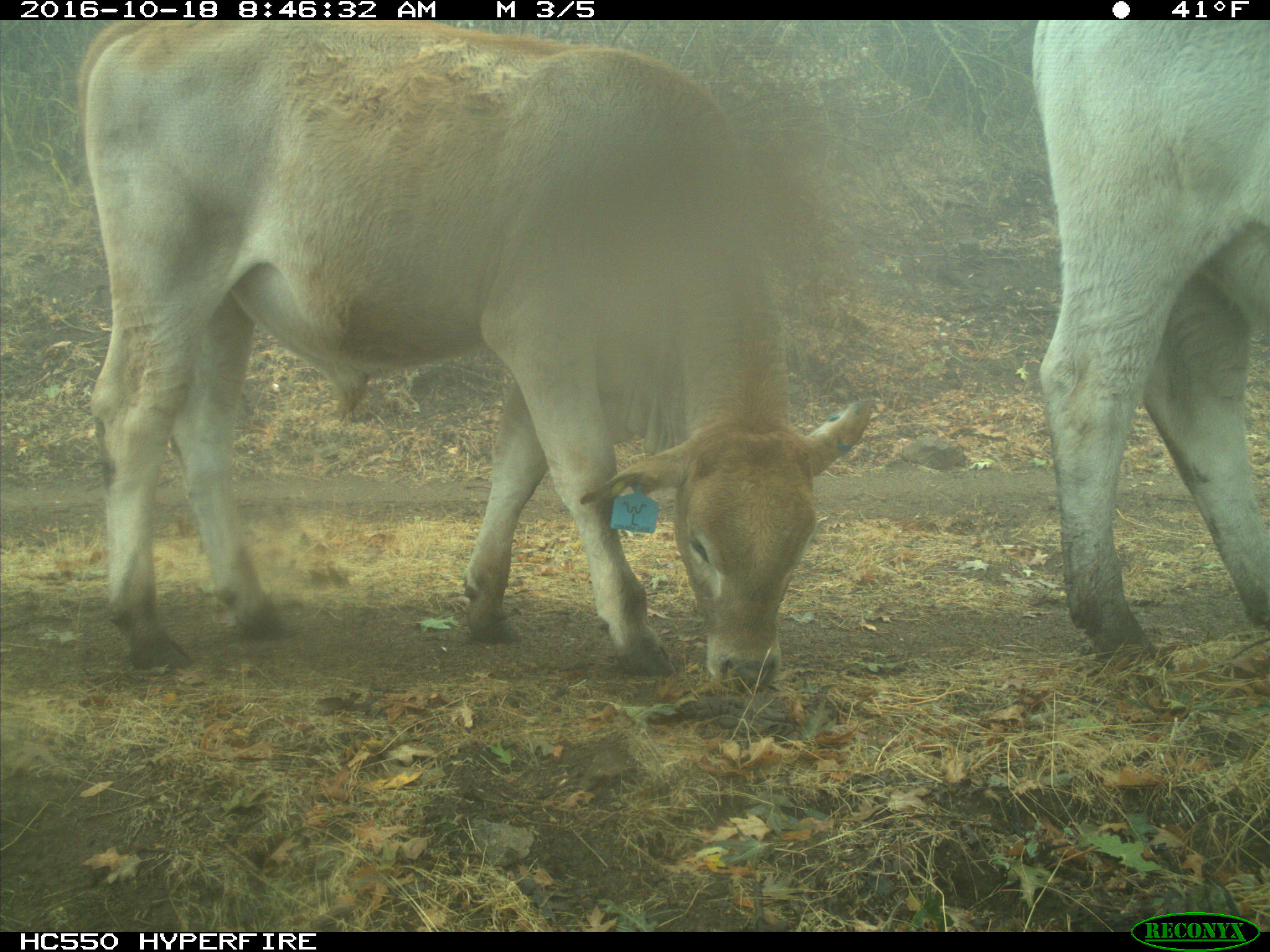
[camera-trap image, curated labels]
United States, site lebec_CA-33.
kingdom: Animalia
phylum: Chordata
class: Mammalia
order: Artiodactyla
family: Bovidae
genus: Bos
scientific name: Bos taurus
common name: domestic cow